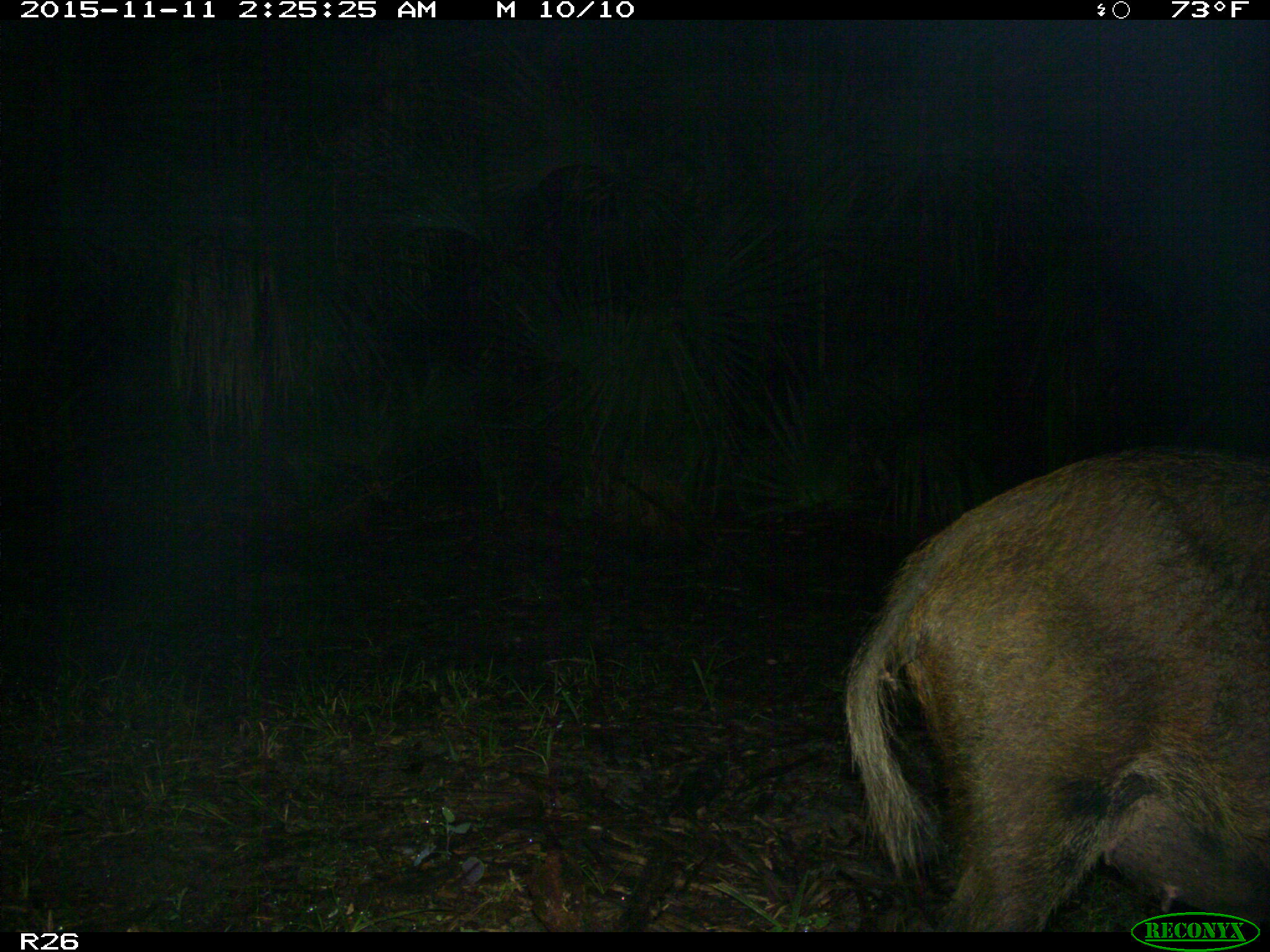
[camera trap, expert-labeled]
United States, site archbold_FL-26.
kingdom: Animalia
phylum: Chordata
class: Mammalia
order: Artiodactyla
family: Suidae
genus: Sus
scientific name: Sus scrofa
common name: wild boar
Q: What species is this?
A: Sus scrofa (wild boar).